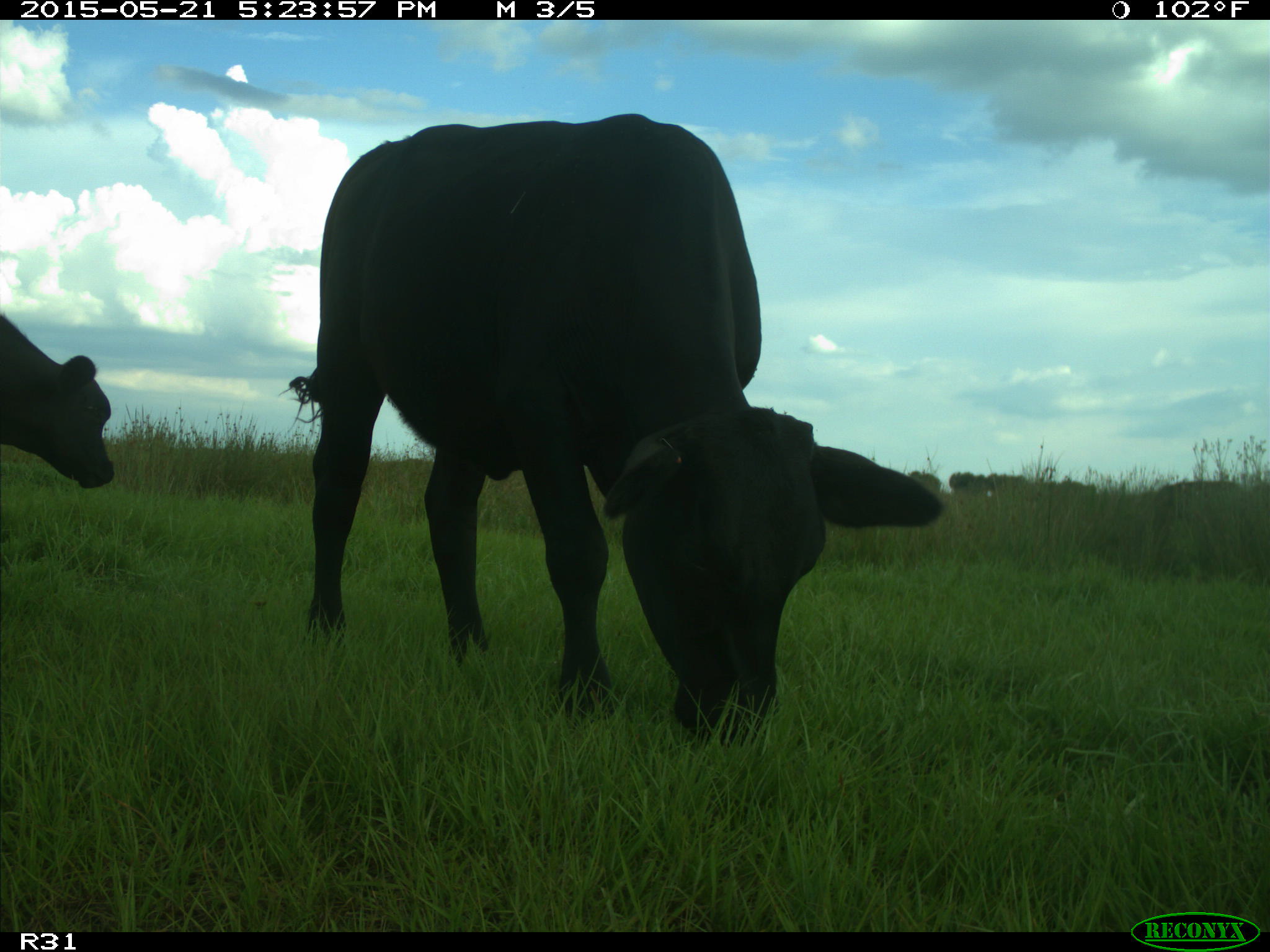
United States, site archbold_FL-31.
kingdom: Animalia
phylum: Chordata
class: Mammalia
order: Artiodactyla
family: Bovidae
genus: Bos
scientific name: Bos taurus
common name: domestic cow